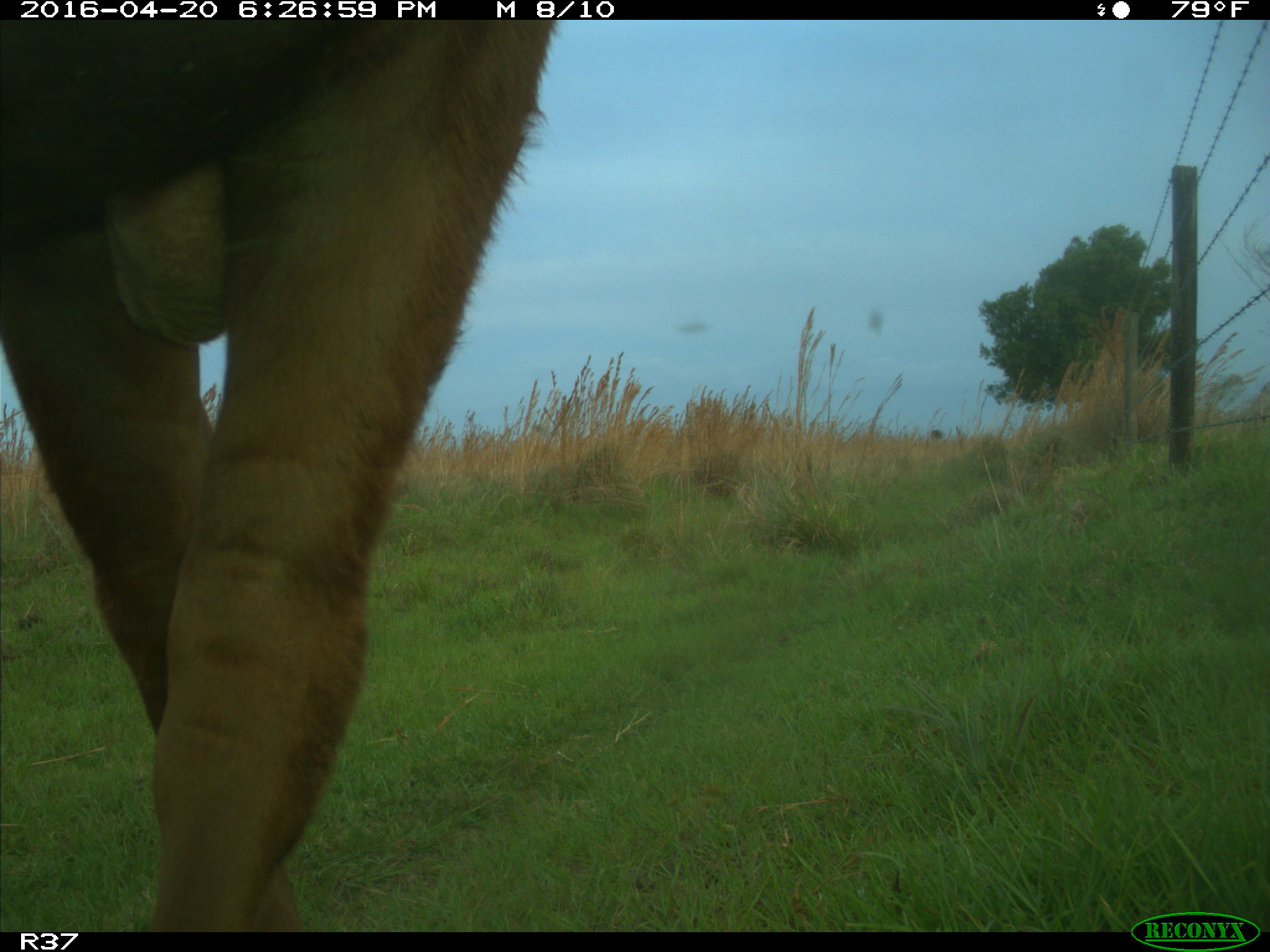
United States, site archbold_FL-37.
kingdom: Animalia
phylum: Chordata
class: Mammalia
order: Artiodactyla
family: Bovidae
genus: Bos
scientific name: Bos taurus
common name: domestic cow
Bos taurus (domestic cow).